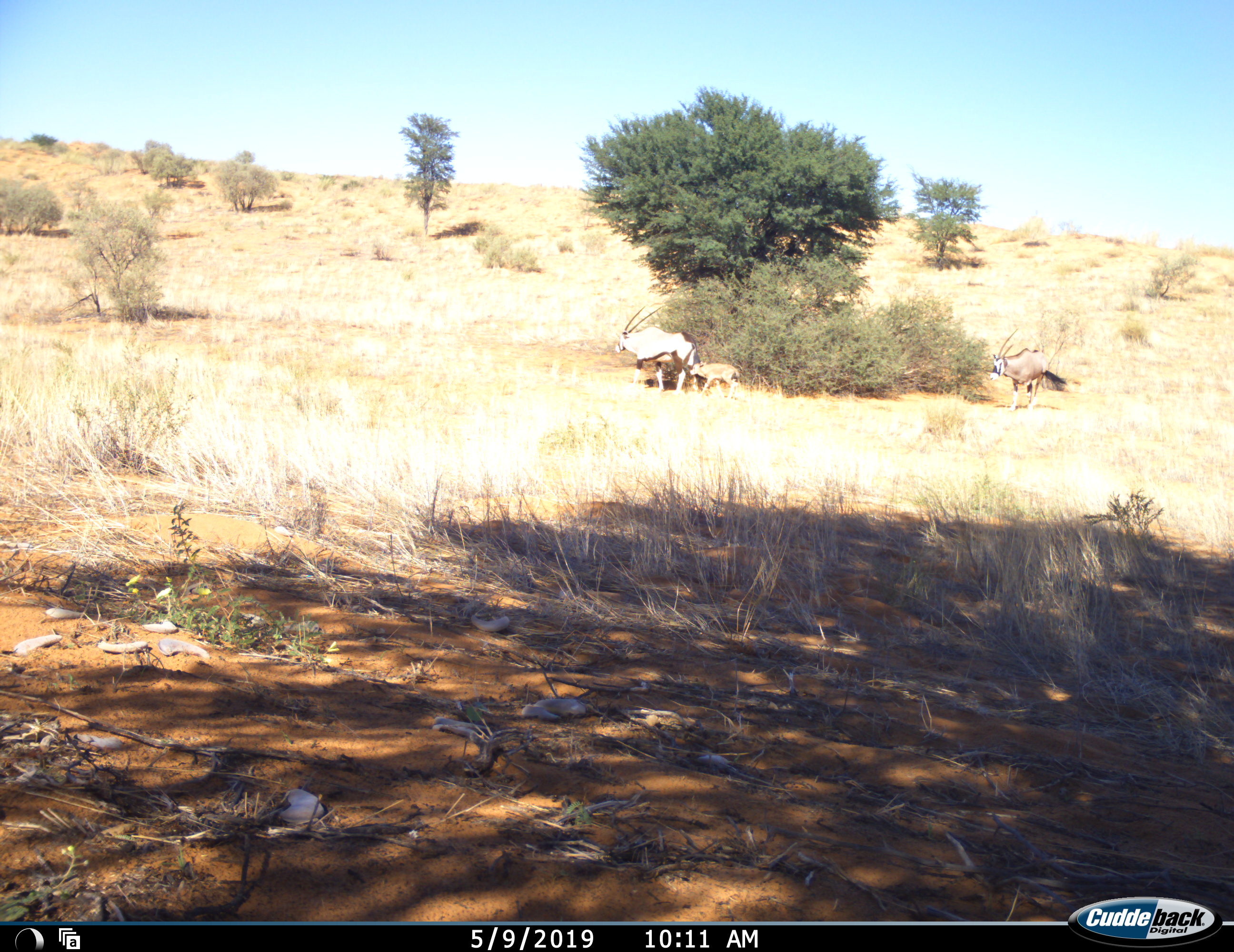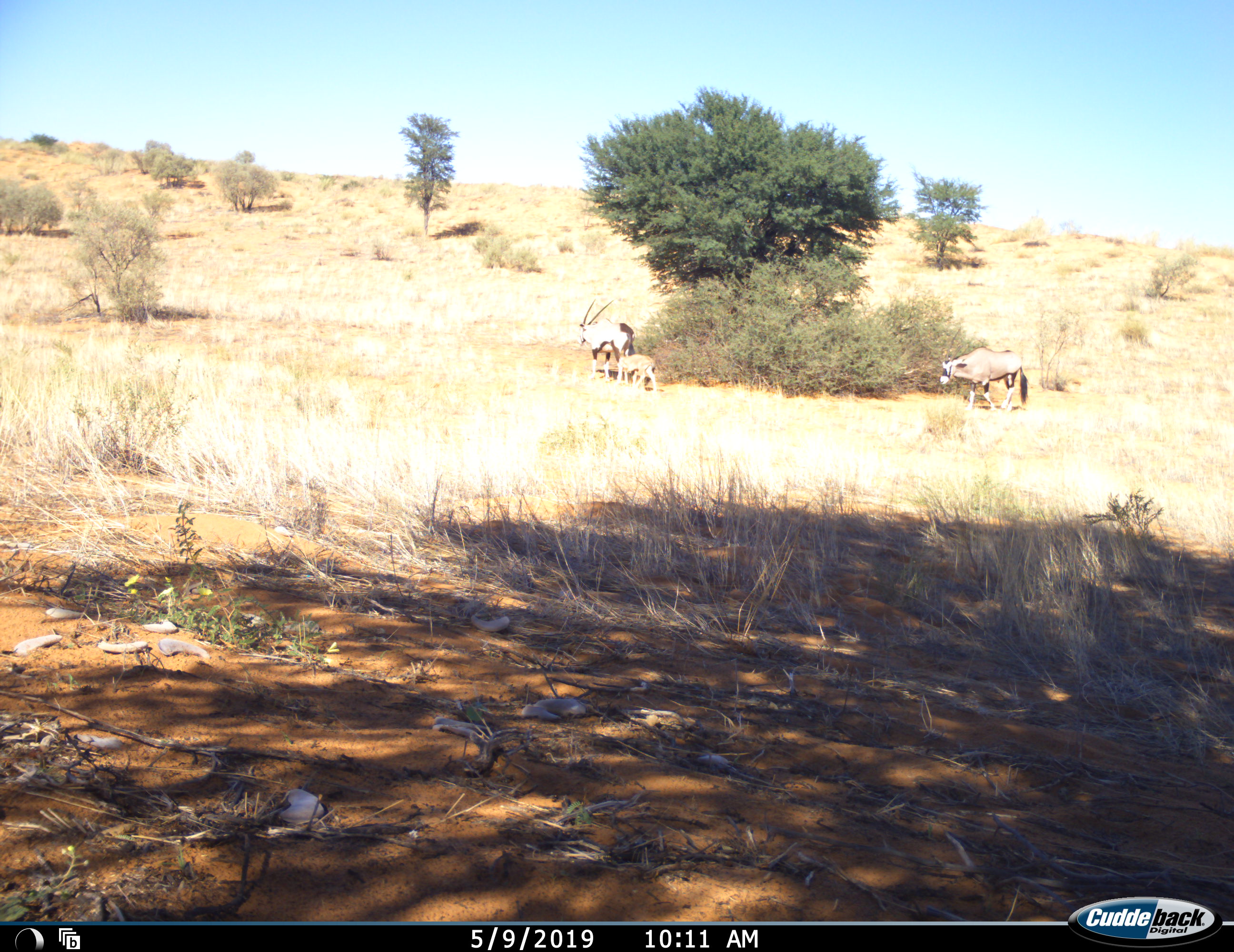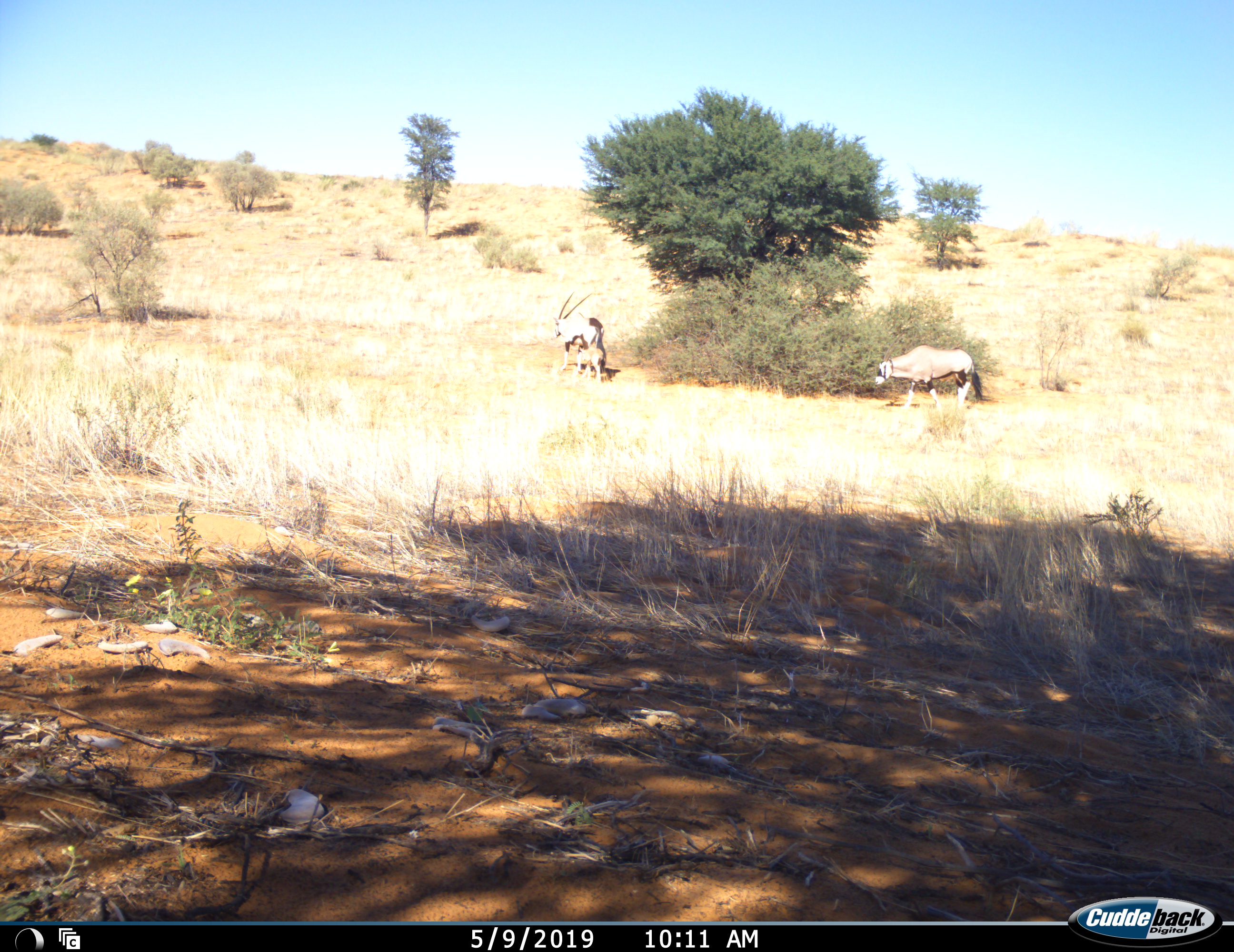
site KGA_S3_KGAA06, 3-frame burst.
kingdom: Animalia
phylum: Chordata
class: Mammalia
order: Artiodactyla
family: Bovidae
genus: Oryx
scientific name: Oryx gazella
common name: gemsbok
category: oryx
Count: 3.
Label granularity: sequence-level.